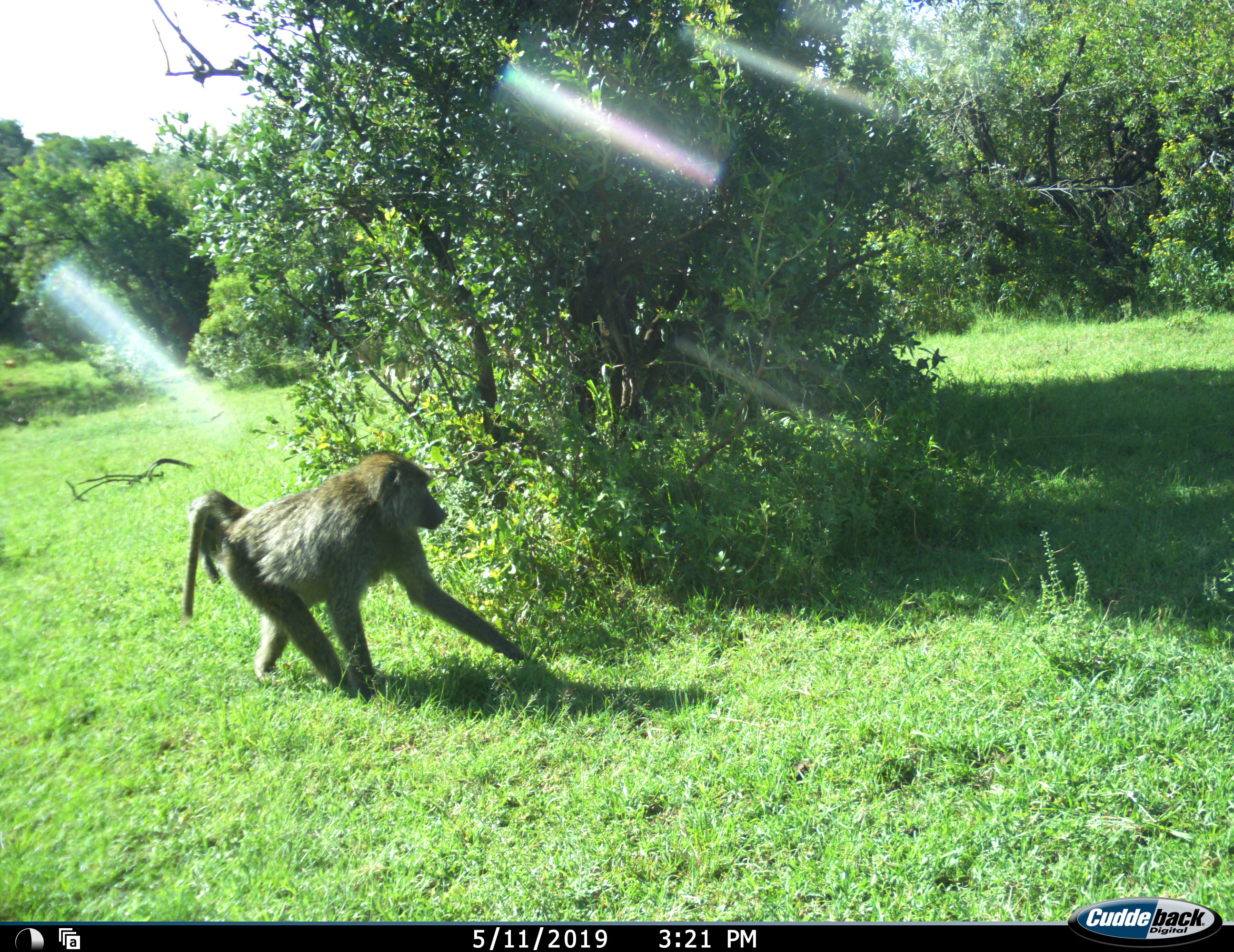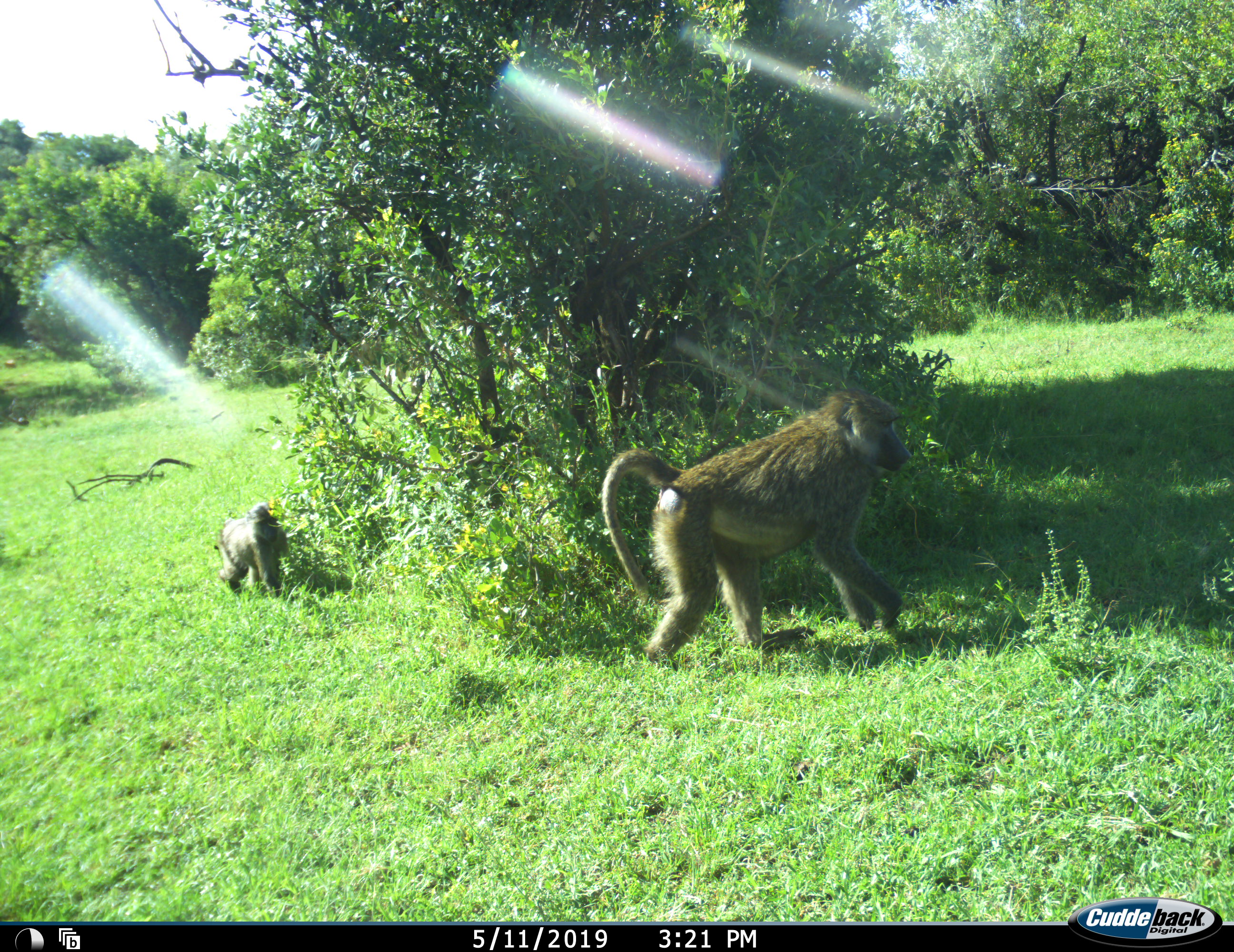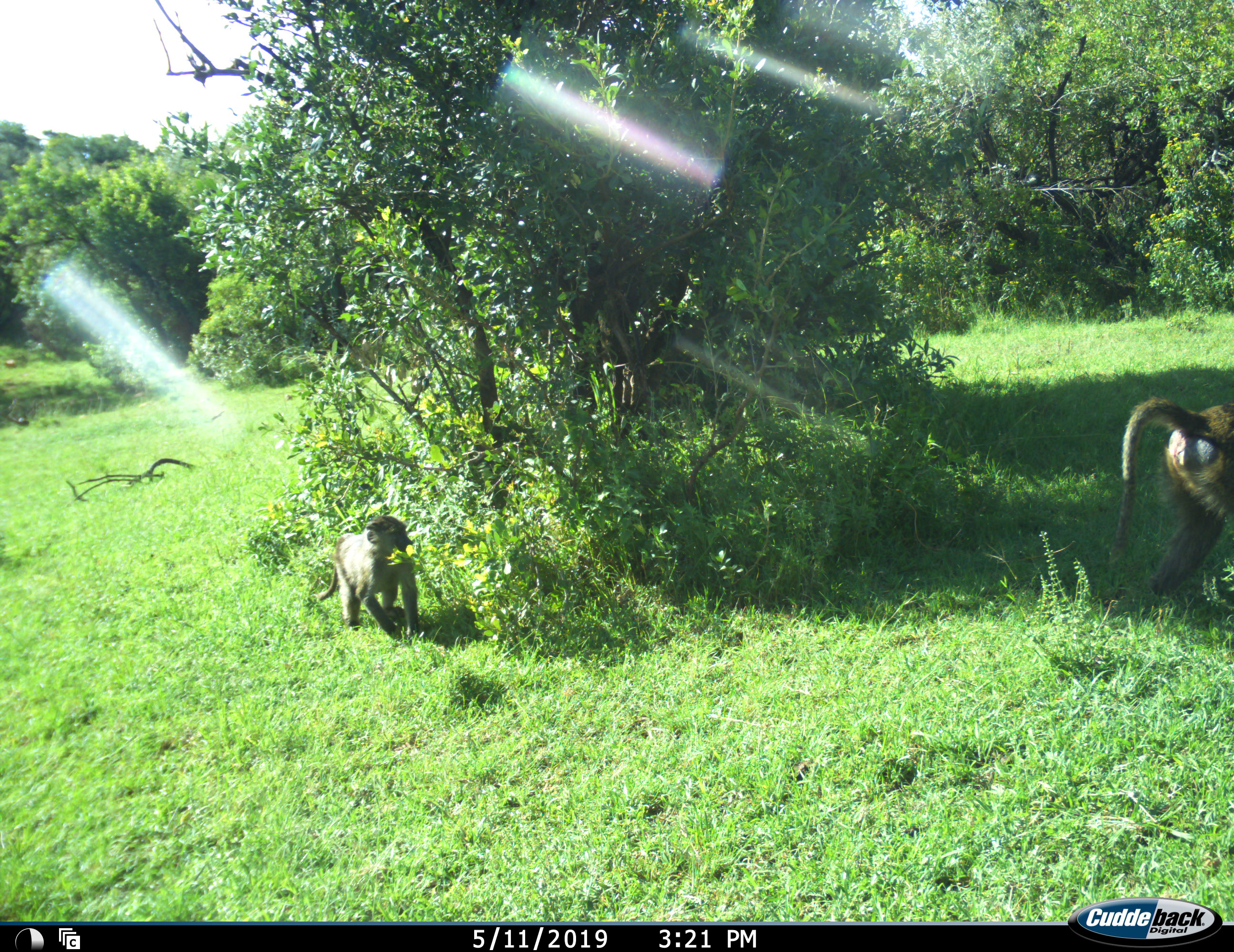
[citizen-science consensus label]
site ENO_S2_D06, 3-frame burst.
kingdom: Animalia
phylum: Chordata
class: Mammalia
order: Primates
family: Cercopithecidae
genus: Papio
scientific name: Papio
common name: baboon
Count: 2.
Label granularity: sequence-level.